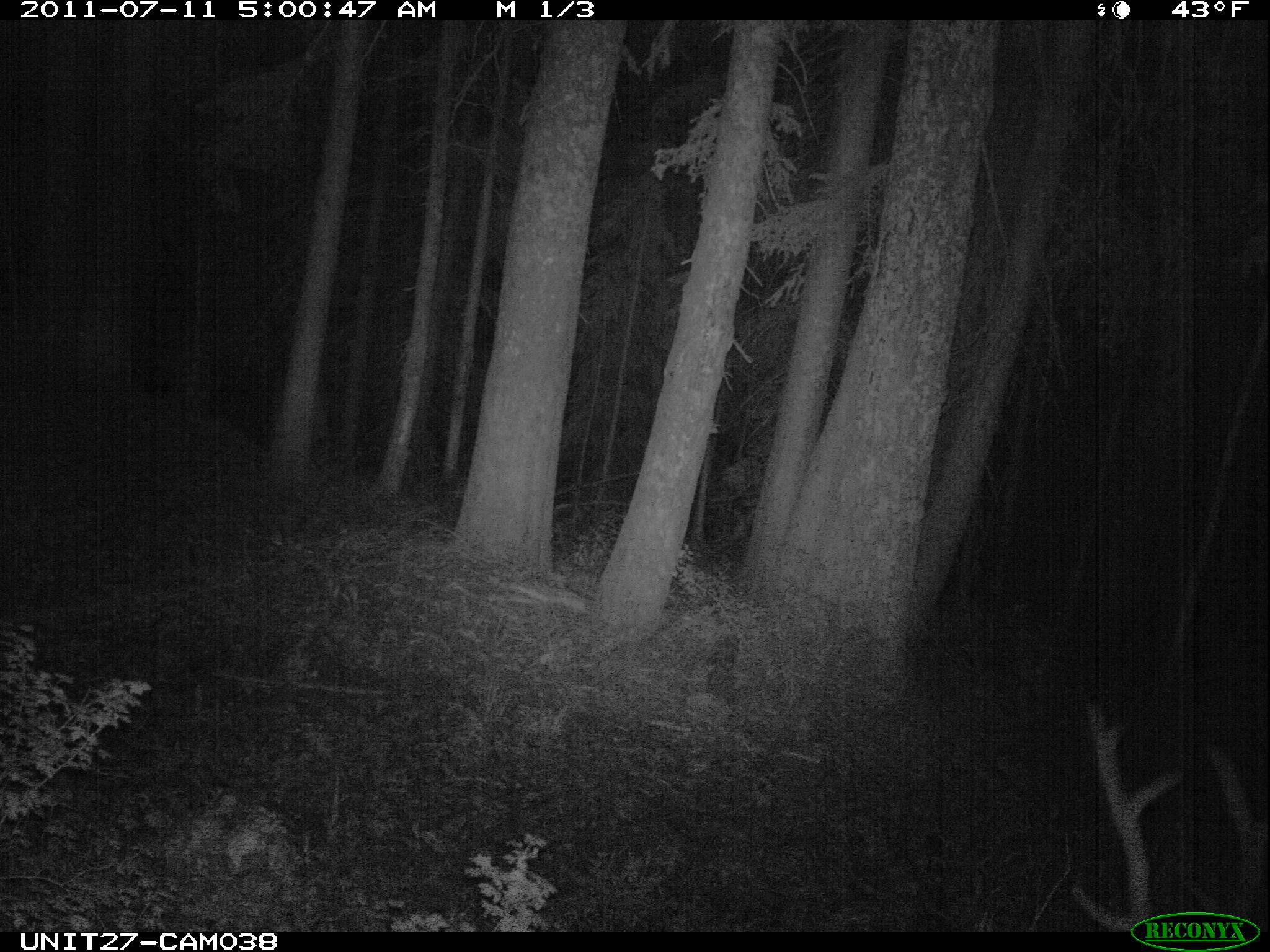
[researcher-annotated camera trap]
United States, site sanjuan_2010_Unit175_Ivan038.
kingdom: Animalia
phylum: Chordata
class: Mammalia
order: Artiodactyla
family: Cervidae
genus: Cervus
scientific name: Cervus elaphus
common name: red deer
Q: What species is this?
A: Cervus elaphus (red deer).